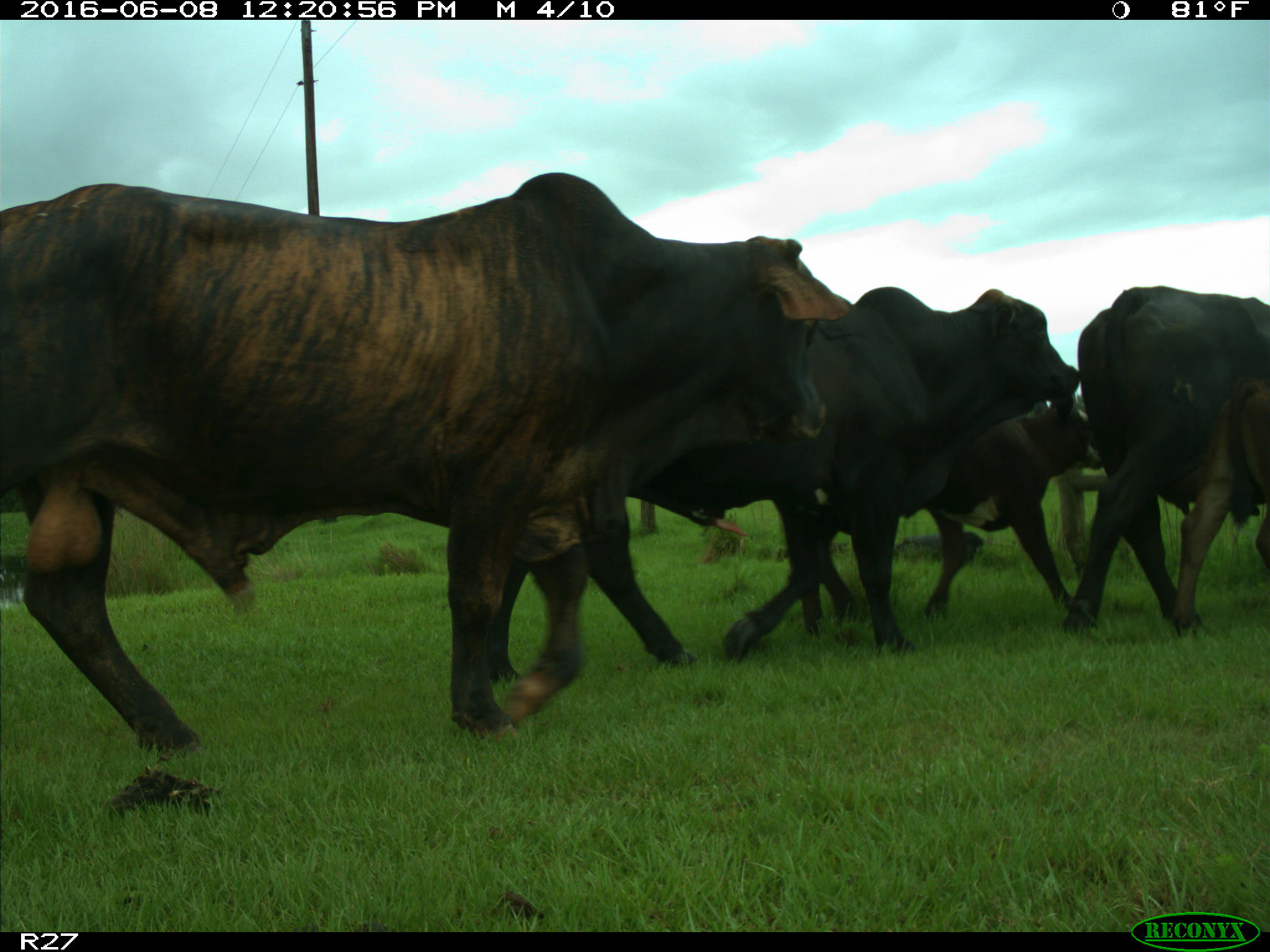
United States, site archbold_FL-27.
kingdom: Animalia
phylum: Chordata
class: Mammalia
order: Artiodactyla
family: Bovidae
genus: Bos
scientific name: Bos taurus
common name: domestic cow